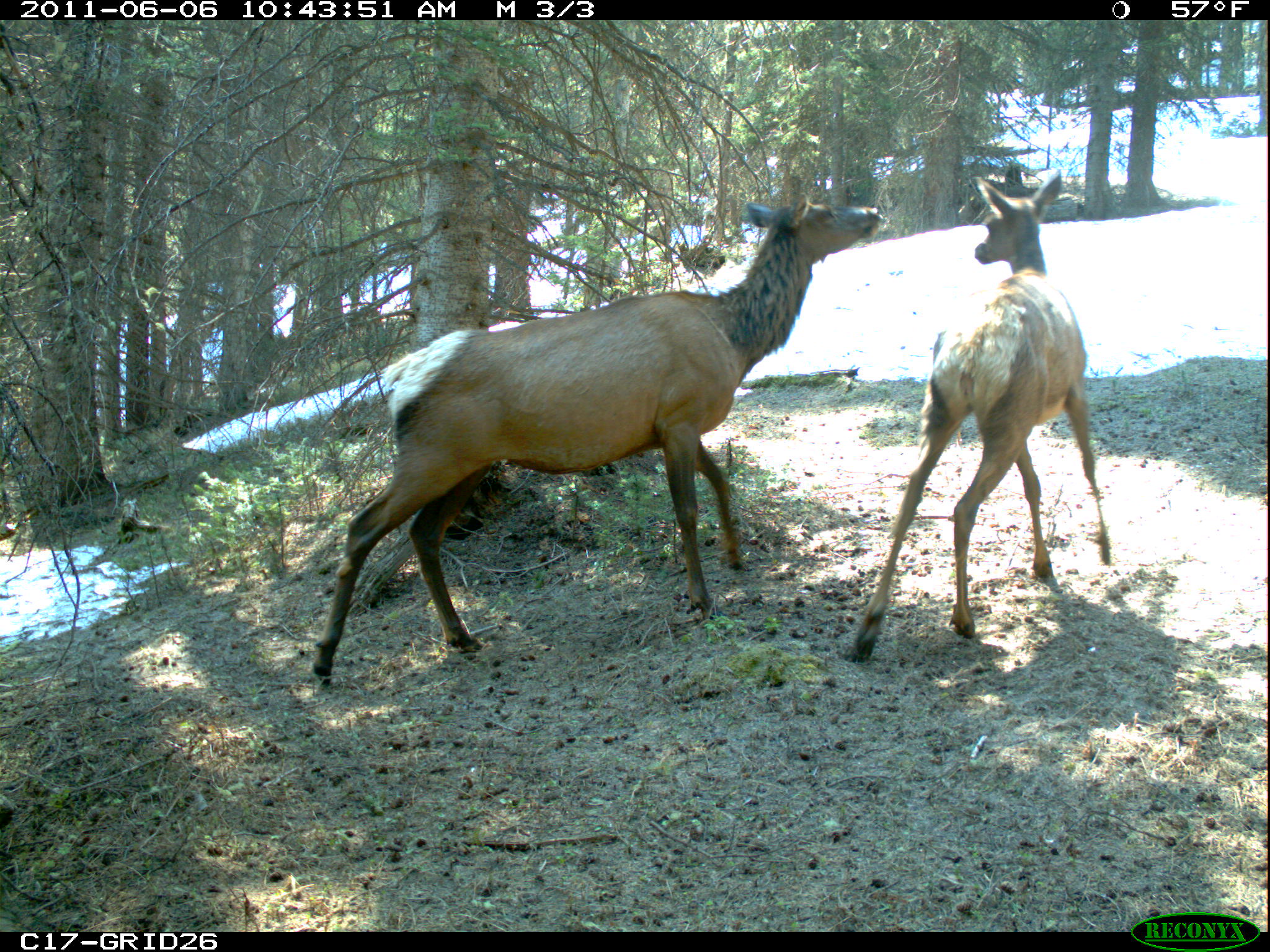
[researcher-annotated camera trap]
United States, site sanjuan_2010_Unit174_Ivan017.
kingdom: Animalia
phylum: Chordata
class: Mammalia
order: Artiodactyla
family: Cervidae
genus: Cervus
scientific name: Cervus elaphus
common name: red deer